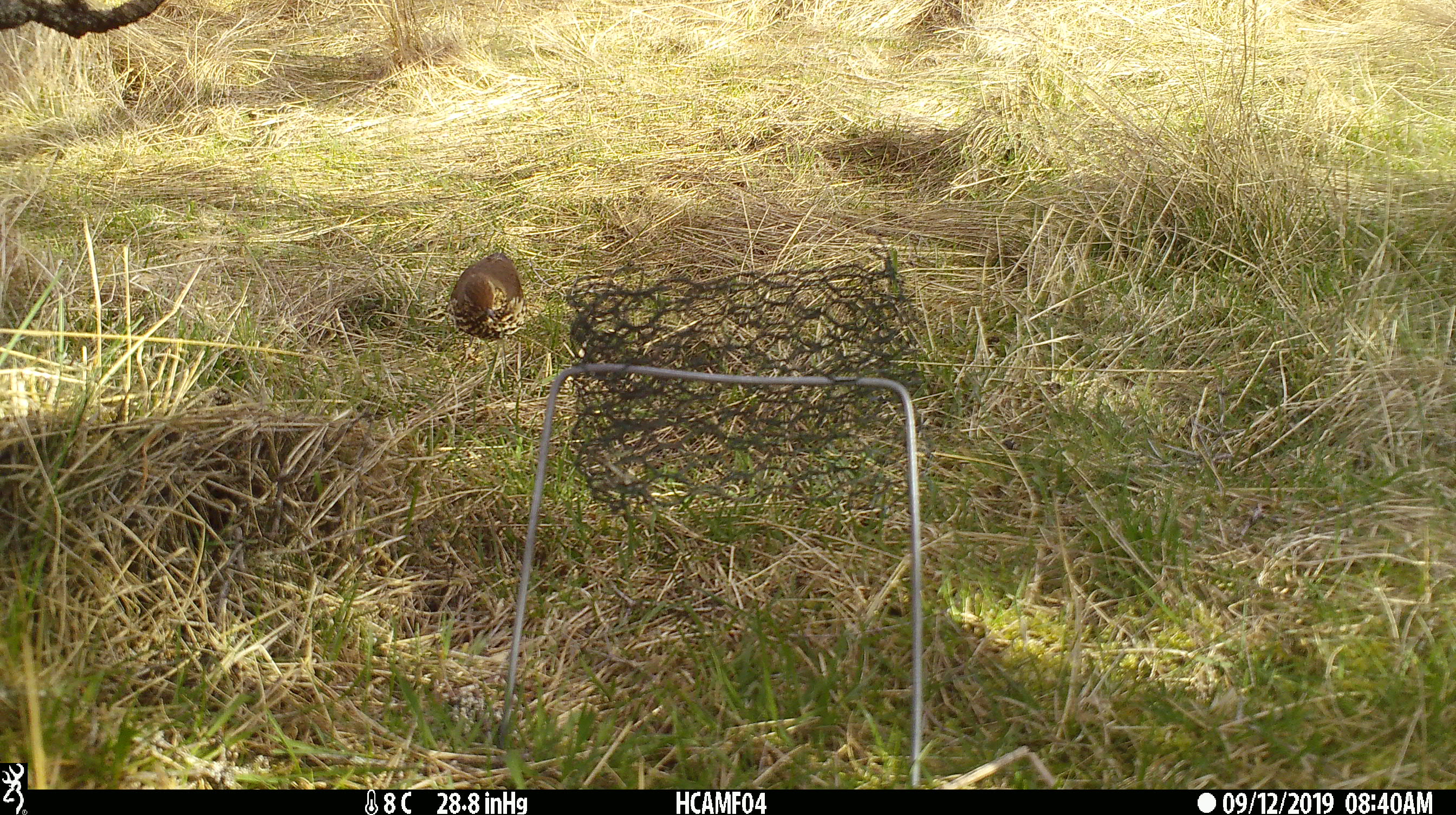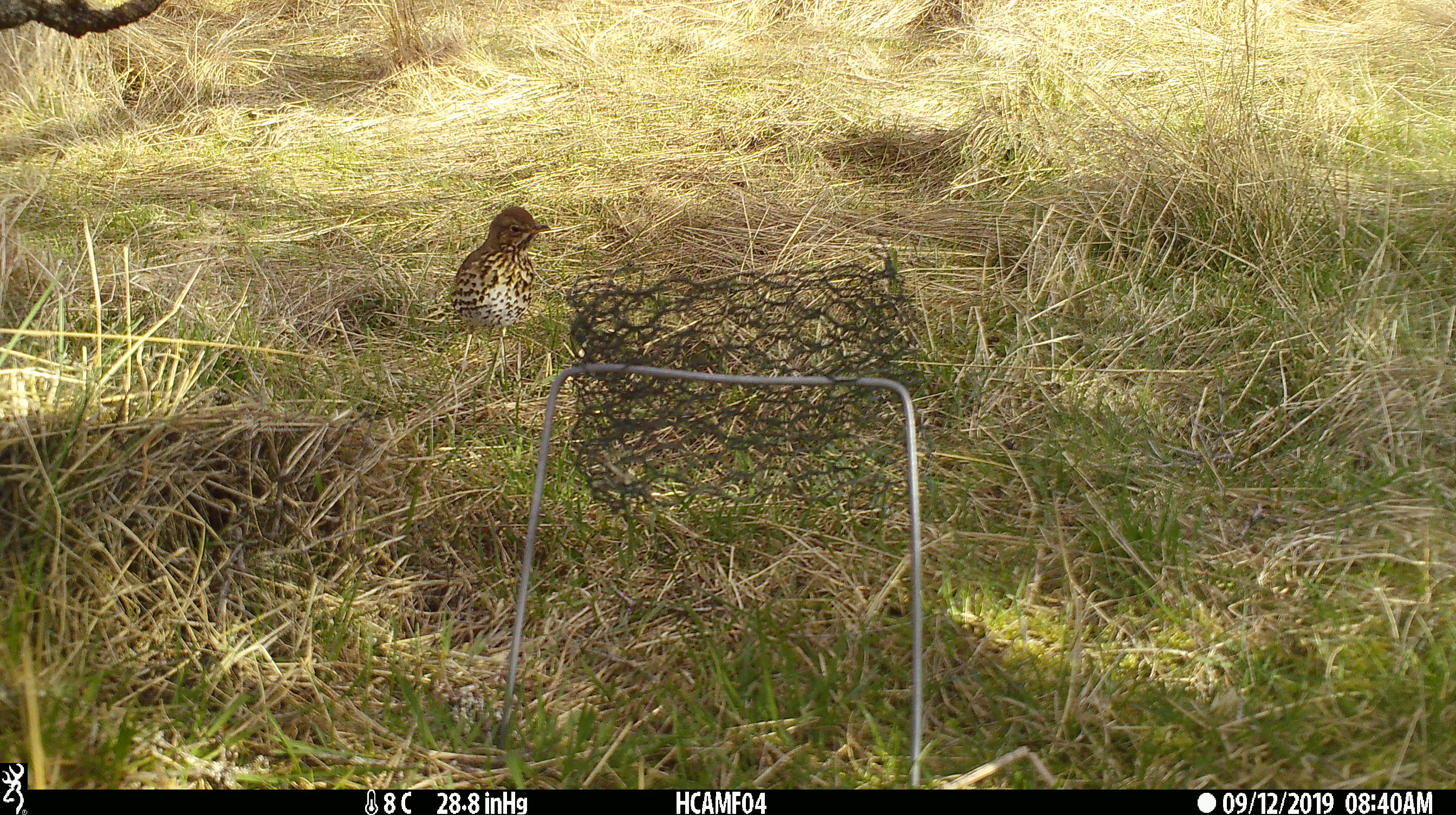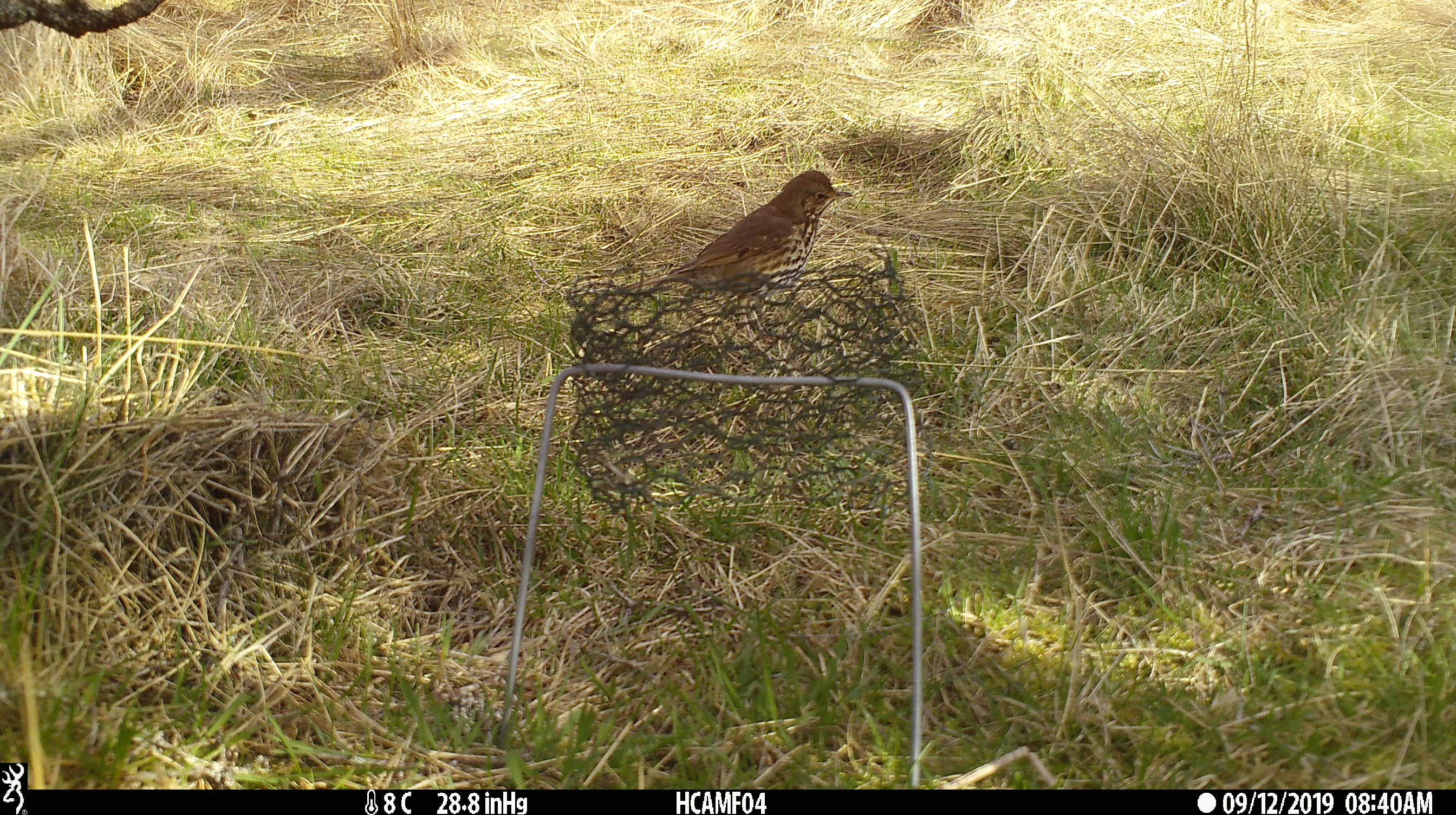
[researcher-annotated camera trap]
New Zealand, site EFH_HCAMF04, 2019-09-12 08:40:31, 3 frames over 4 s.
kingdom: Animalia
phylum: Chordata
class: Aves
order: Passeriformes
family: Turdidae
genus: Turdus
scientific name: Turdus philomelos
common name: song thrush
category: thrush